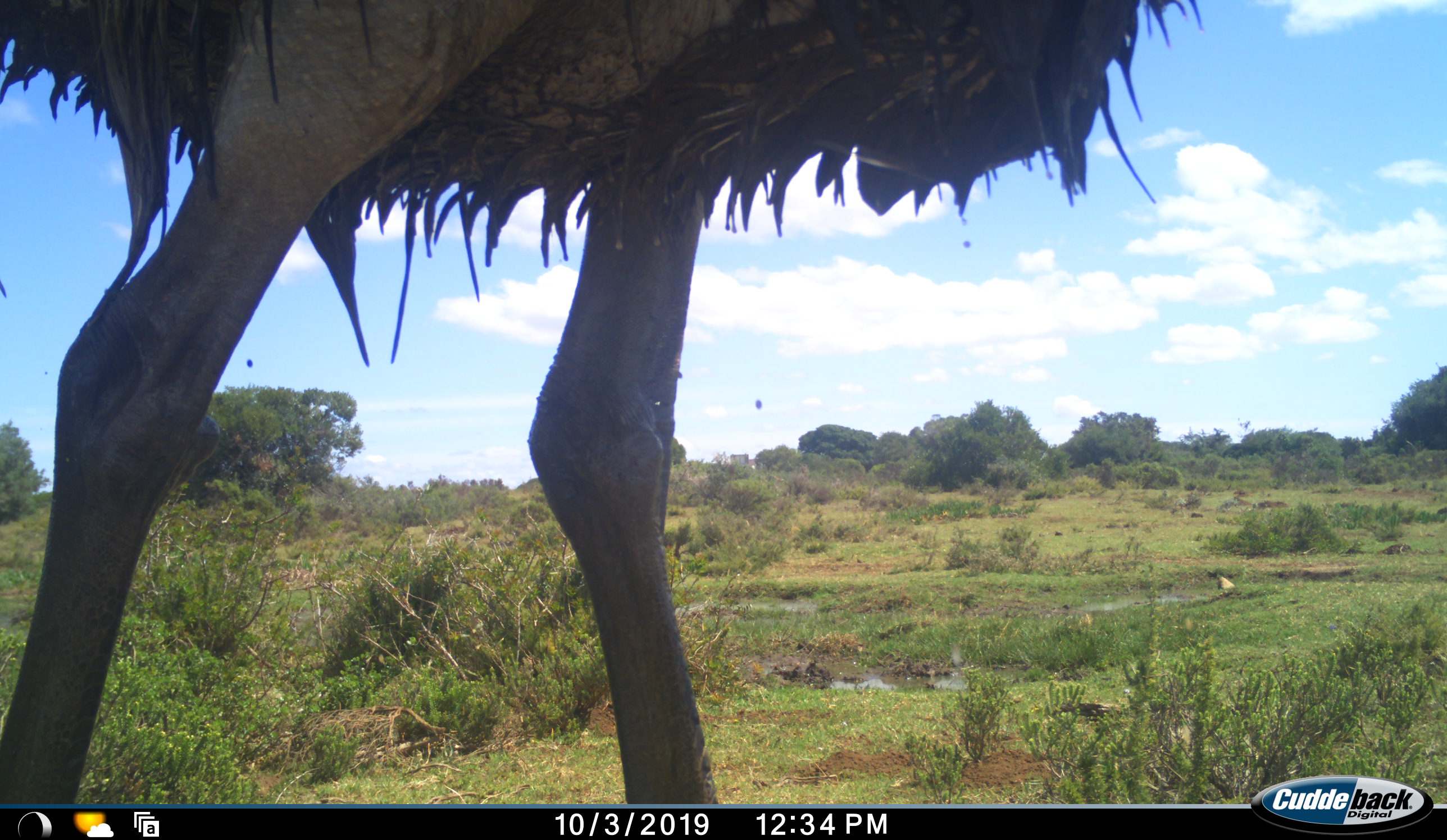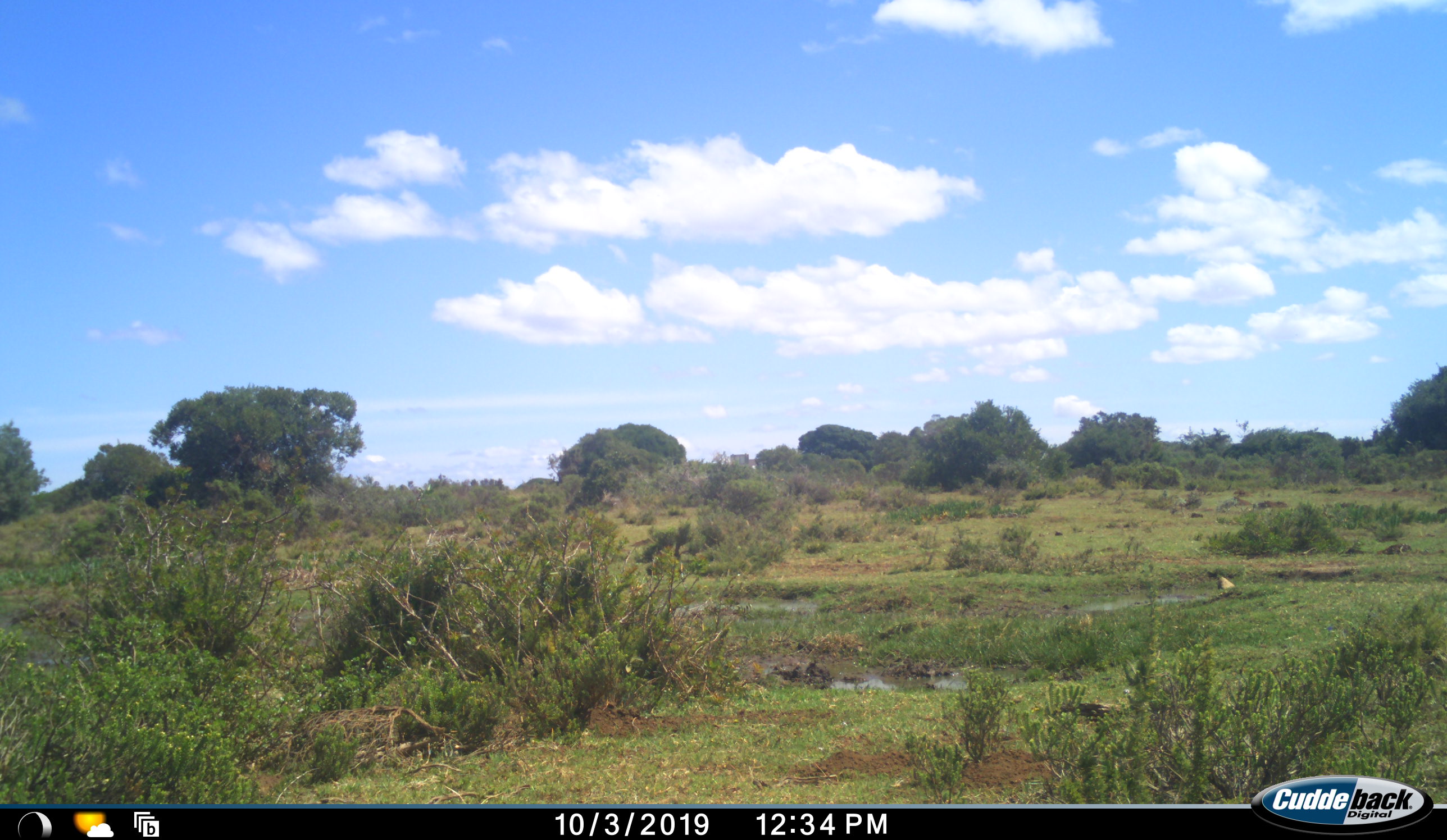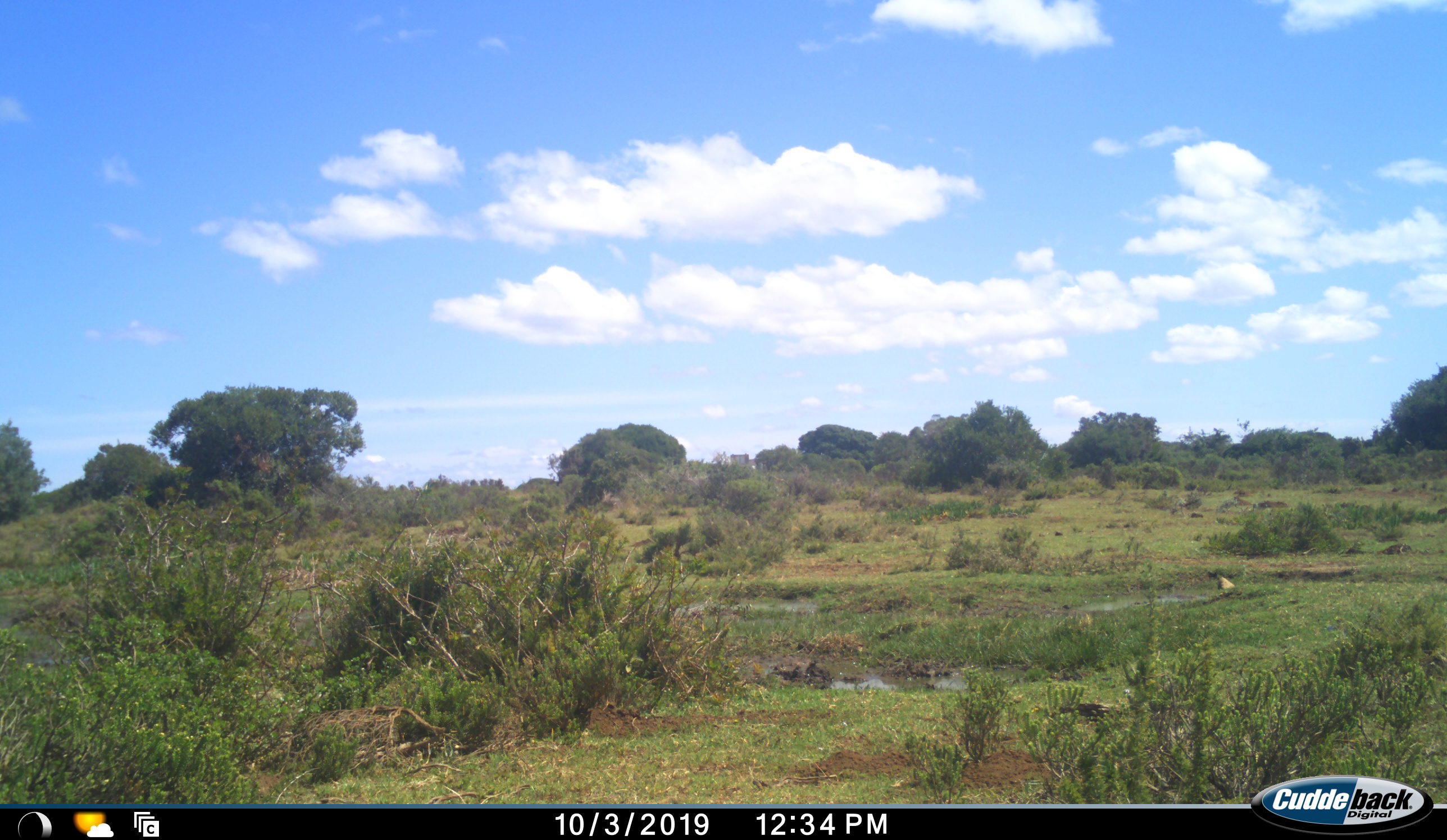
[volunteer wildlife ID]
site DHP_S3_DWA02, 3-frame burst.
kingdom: Animalia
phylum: Chordata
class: Aves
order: Struthioniformes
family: Struthionidae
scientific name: Struthionidae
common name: ostrich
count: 1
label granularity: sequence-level